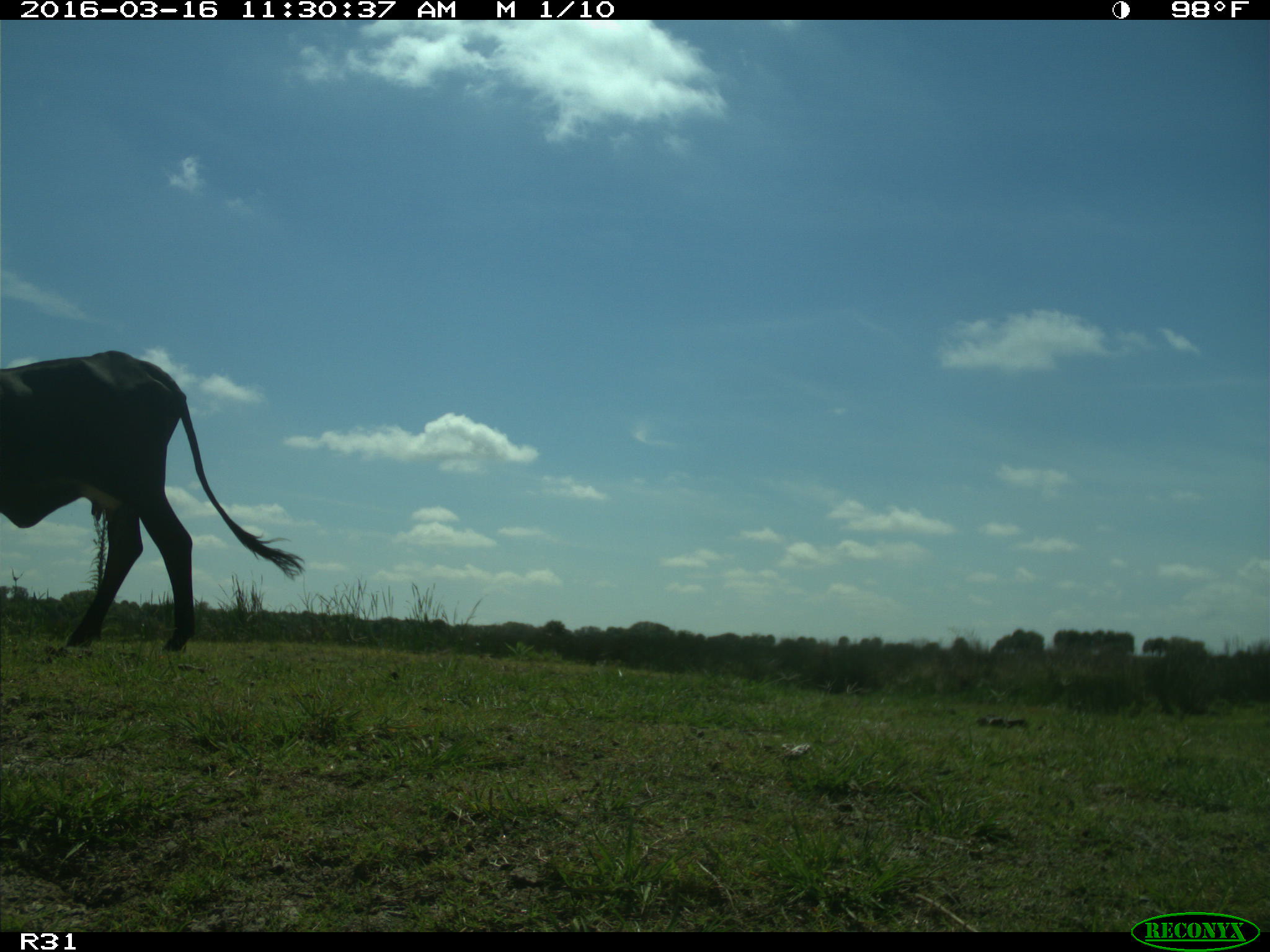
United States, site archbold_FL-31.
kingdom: Animalia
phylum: Chordata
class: Mammalia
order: Artiodactyla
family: Bovidae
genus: Bos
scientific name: Bos taurus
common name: domestic cow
Bos taurus (domestic cow).